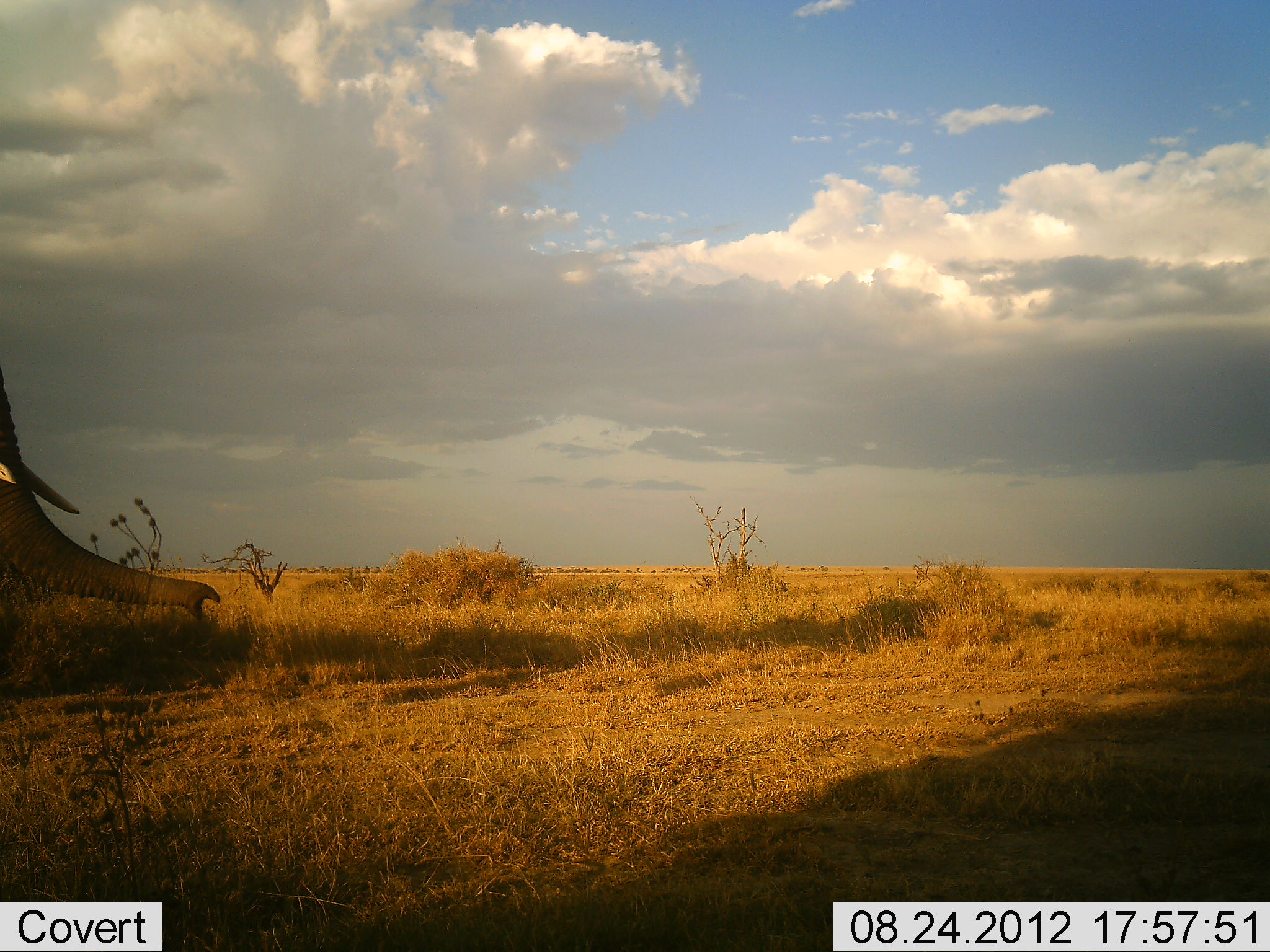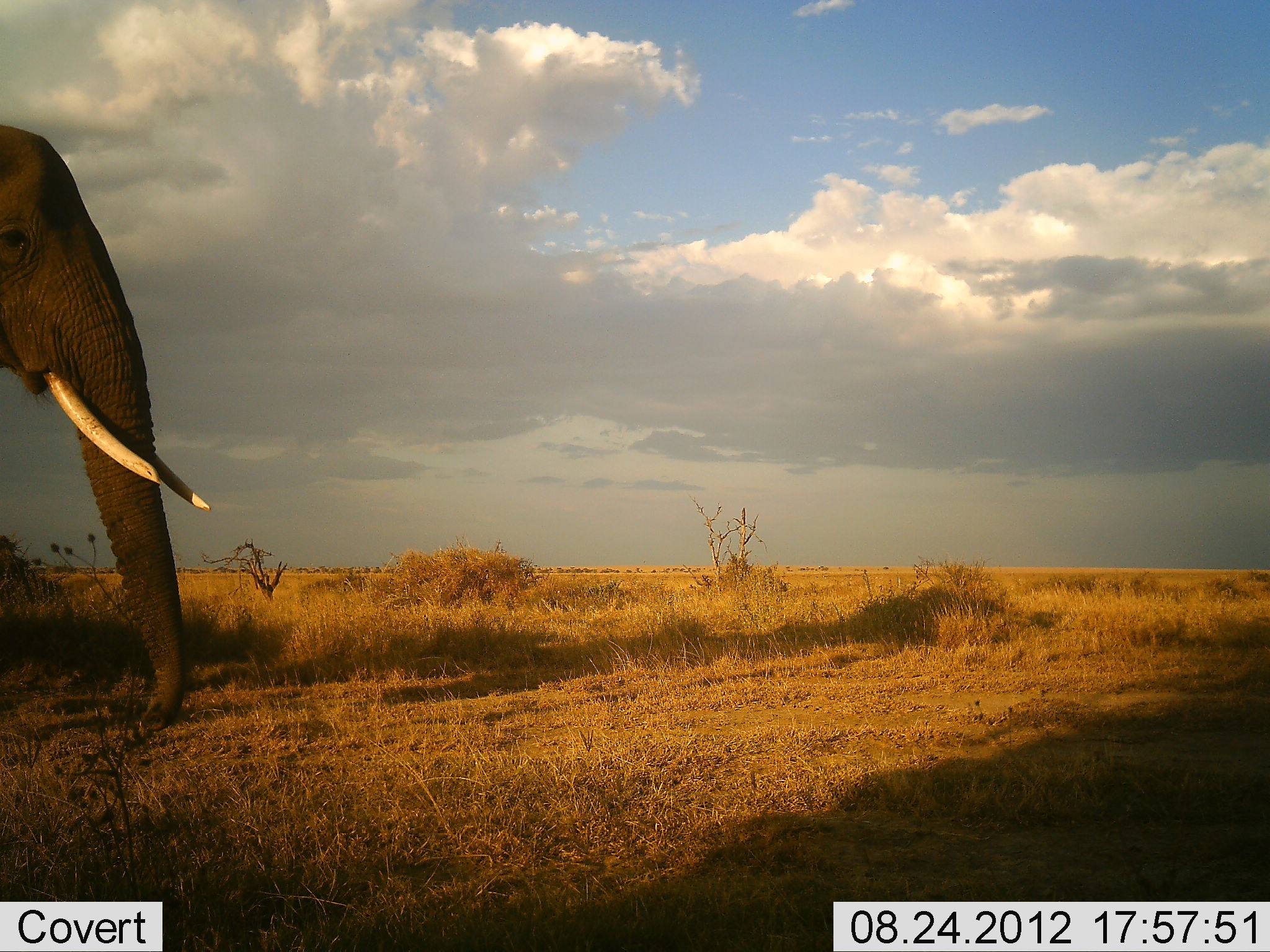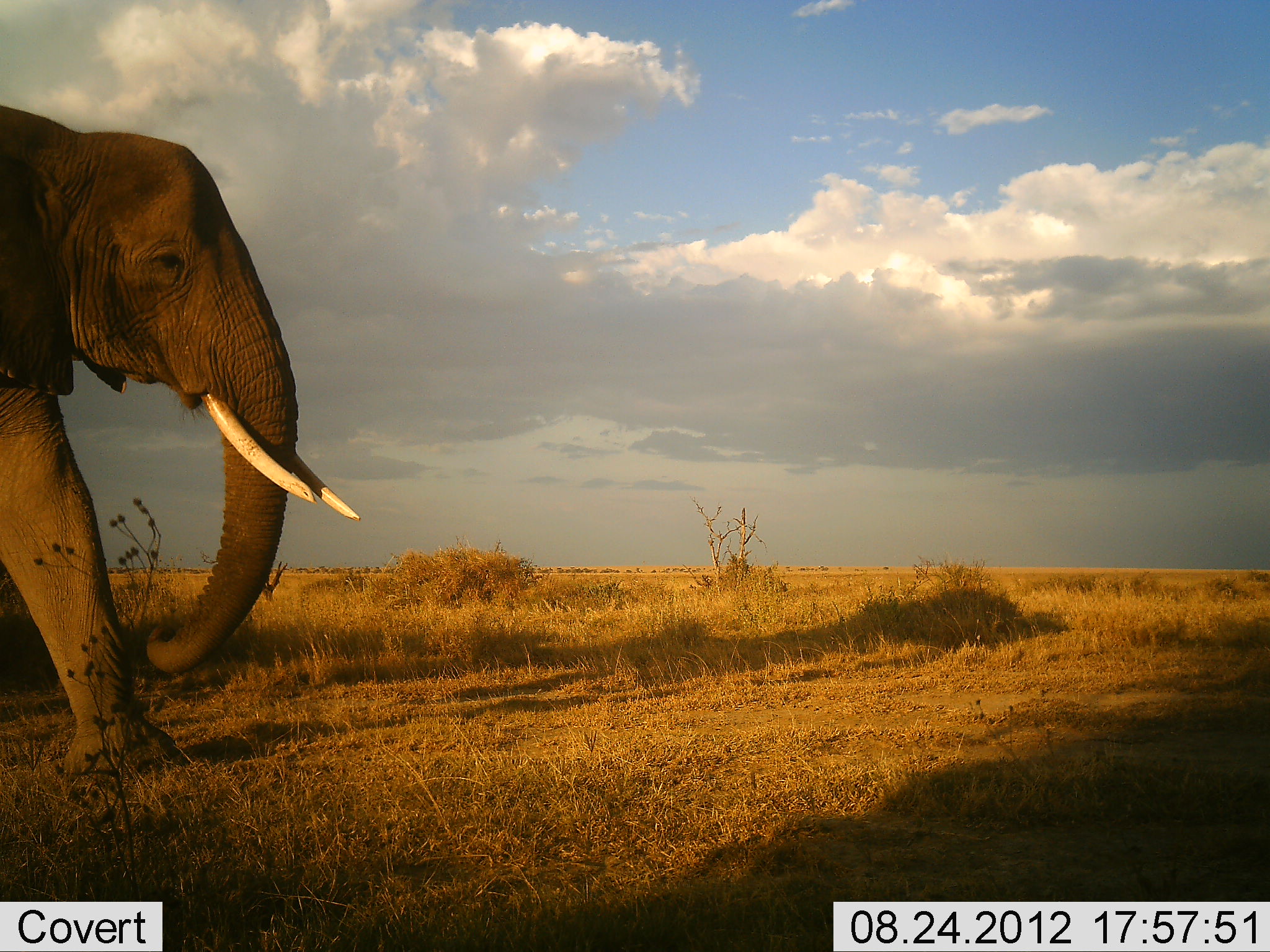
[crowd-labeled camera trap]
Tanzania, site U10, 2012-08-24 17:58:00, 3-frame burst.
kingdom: Animalia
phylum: Chordata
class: Mammalia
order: Proboscidea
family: Elephantidae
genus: Loxodonta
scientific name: Loxodonta africana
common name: african bush elephant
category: elephant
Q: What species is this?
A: Elephant (african bush elephant) (Loxodonta africana).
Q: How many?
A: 1.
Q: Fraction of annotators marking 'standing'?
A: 0%.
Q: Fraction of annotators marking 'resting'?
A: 0%.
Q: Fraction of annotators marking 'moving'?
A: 100%.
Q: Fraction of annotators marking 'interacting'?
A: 0%.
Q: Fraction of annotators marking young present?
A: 0%.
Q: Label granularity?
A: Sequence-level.